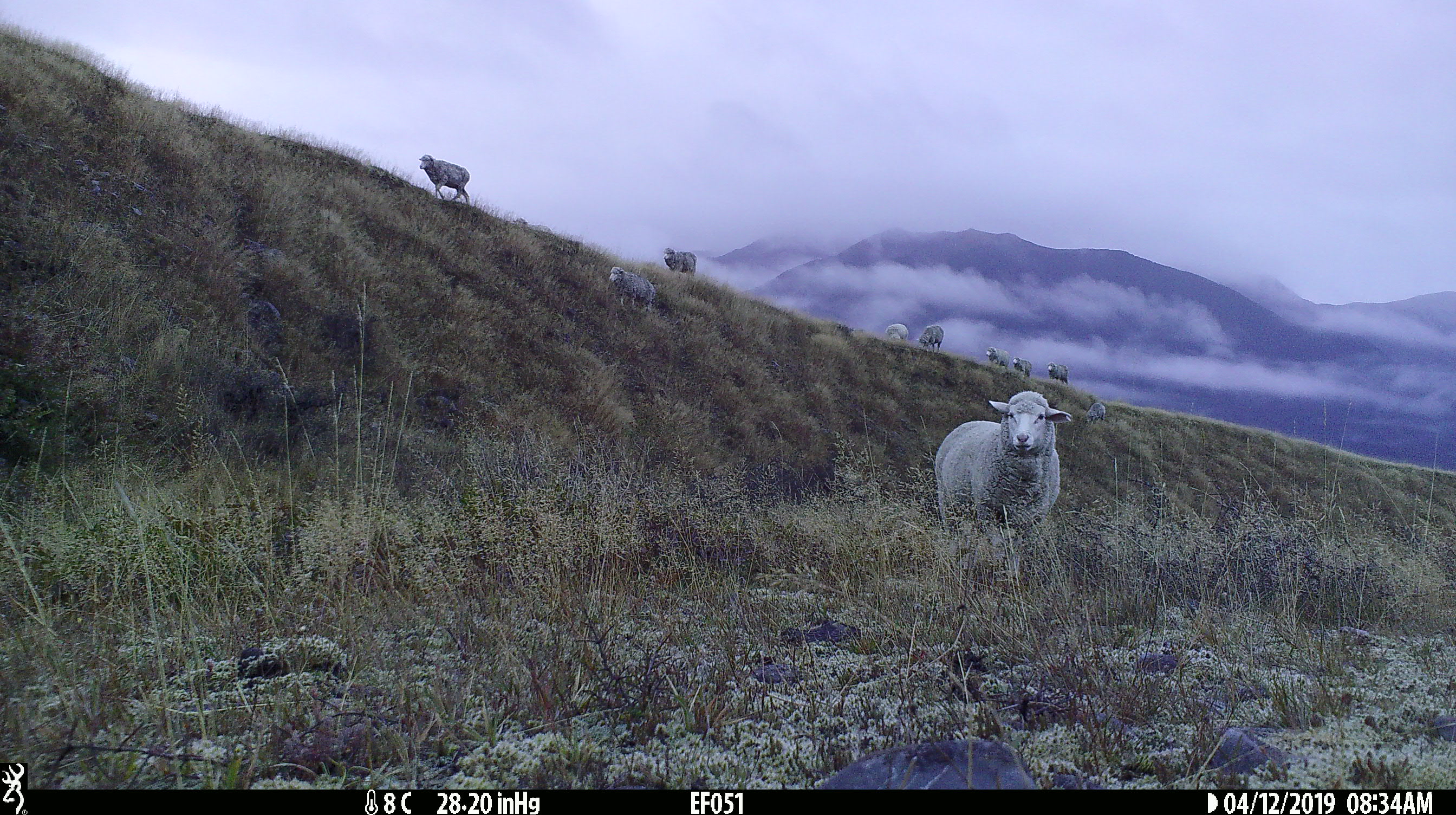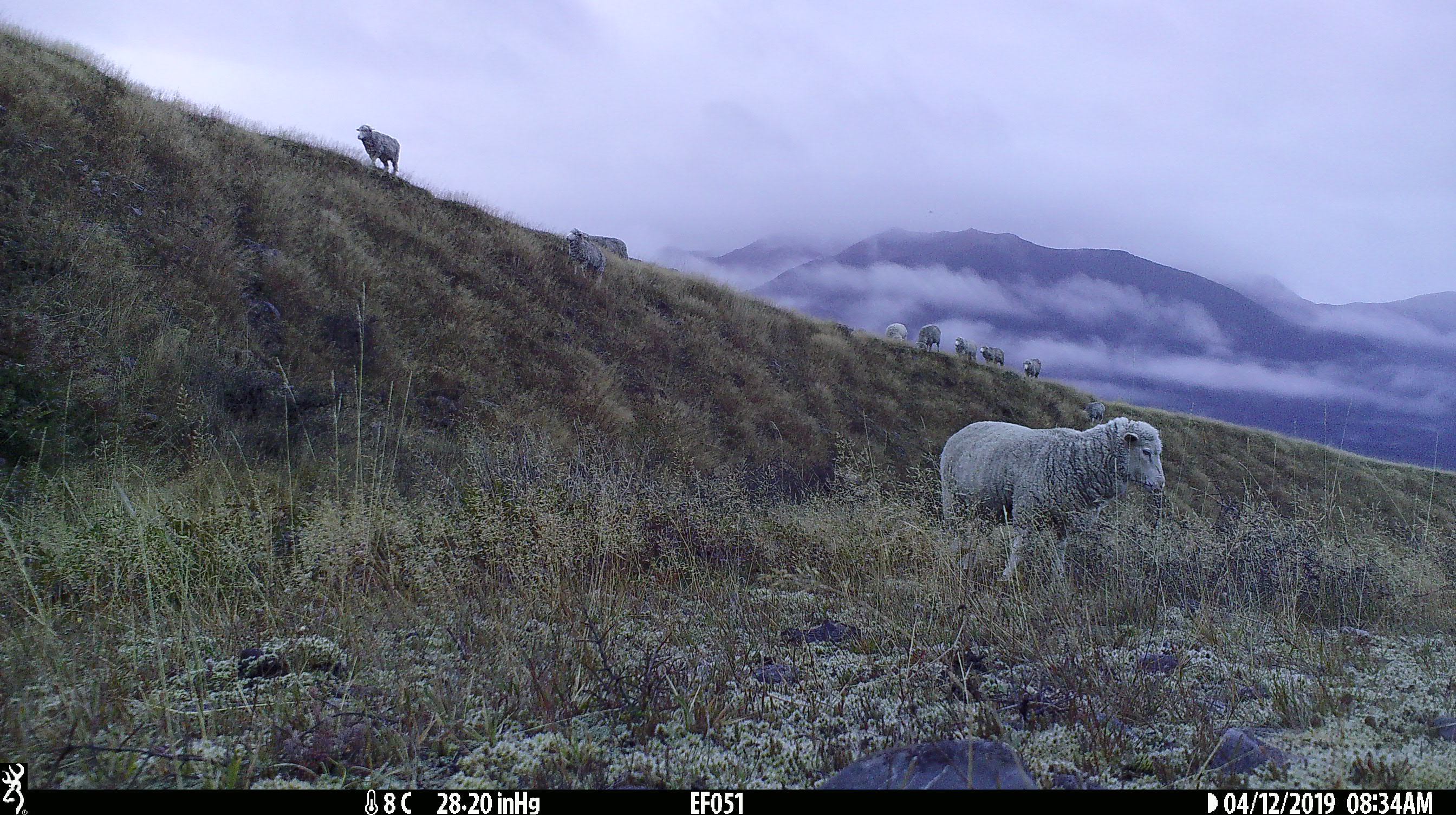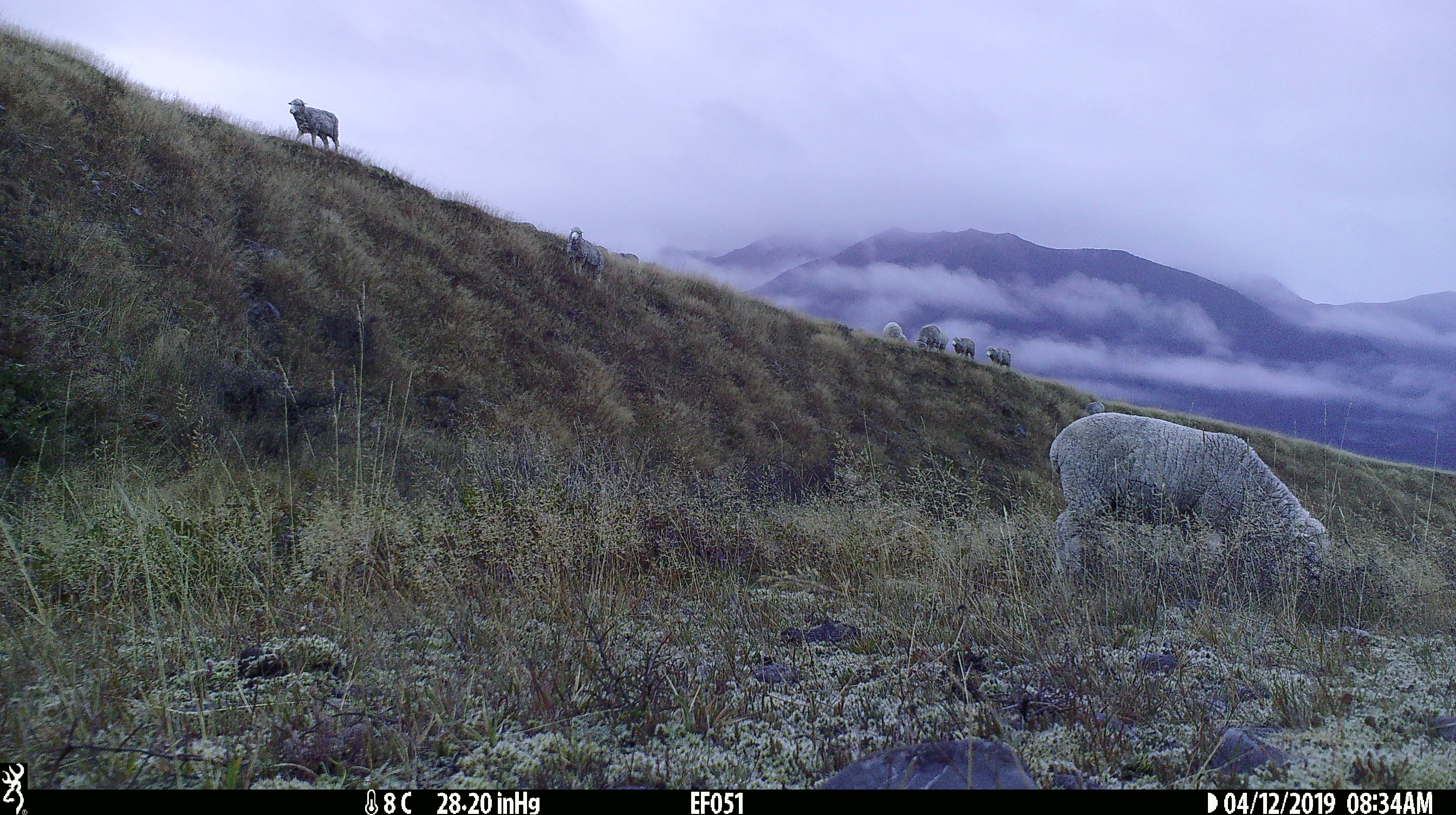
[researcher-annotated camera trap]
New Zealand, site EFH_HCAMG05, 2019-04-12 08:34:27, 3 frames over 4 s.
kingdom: Animalia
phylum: Chordata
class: Mammalia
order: Artiodactyla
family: Bovidae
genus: Ovis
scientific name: Ovis aries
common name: domestic sheep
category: sheep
Sheep (domestic sheep) (Ovis aries).